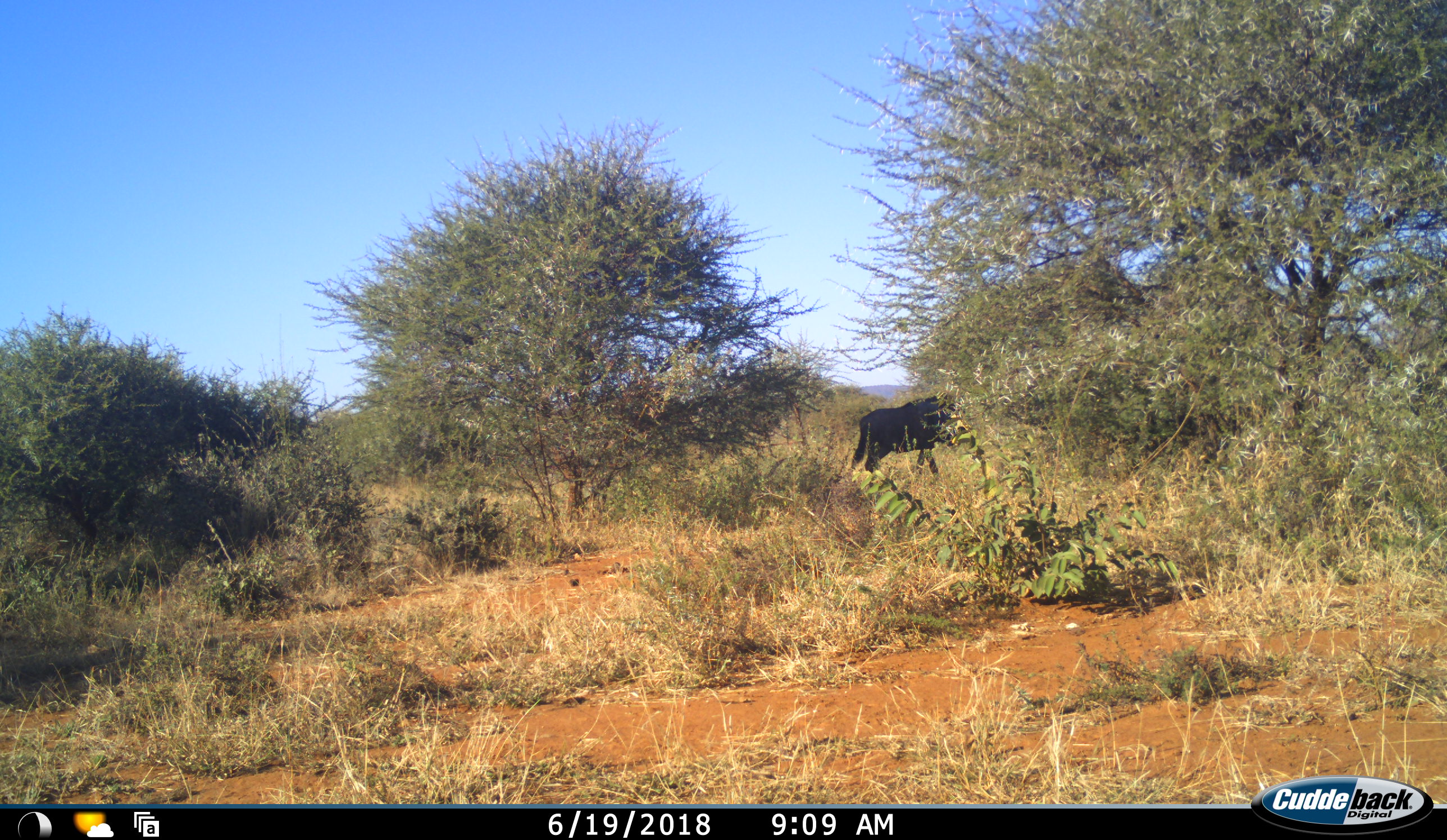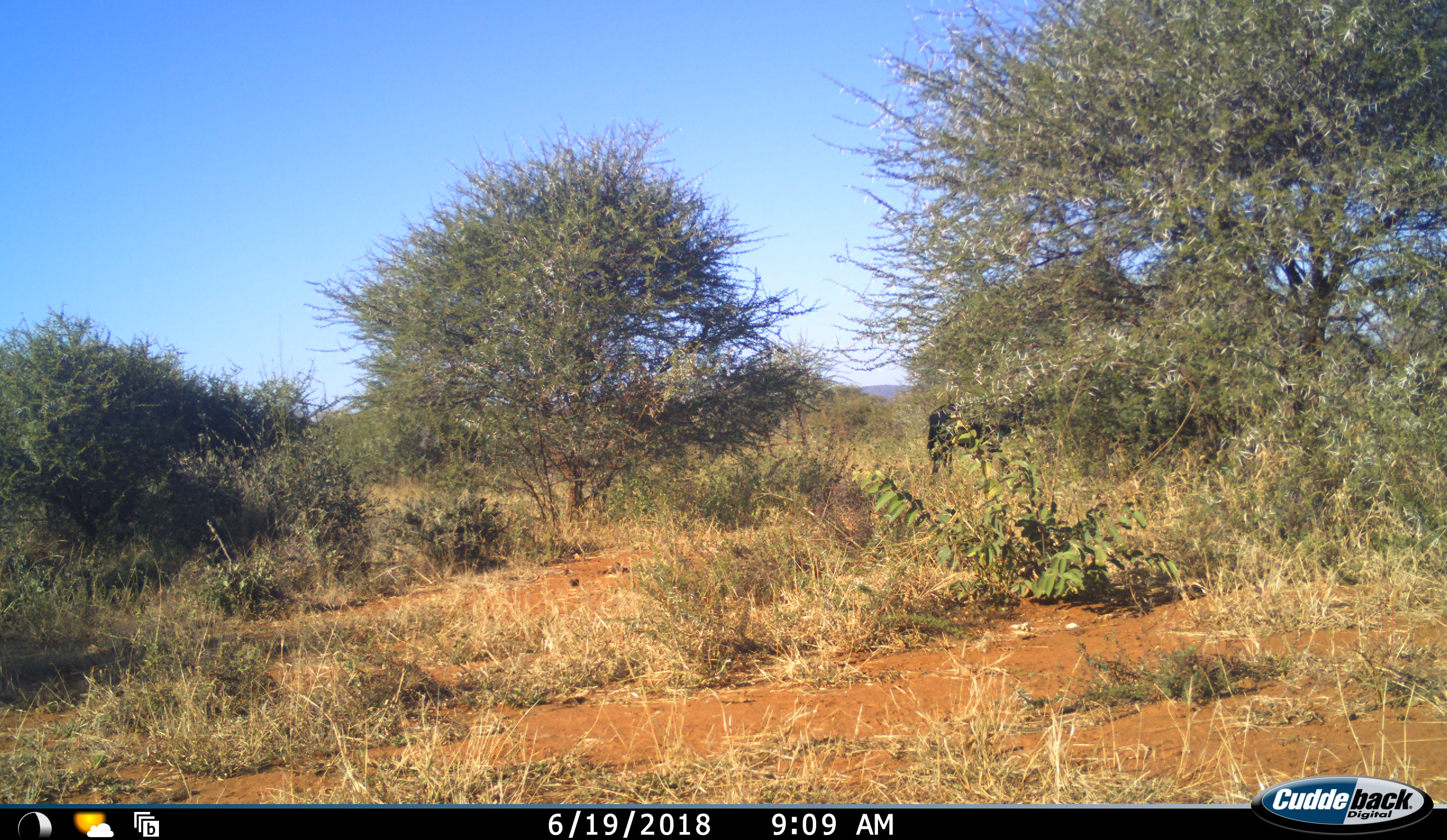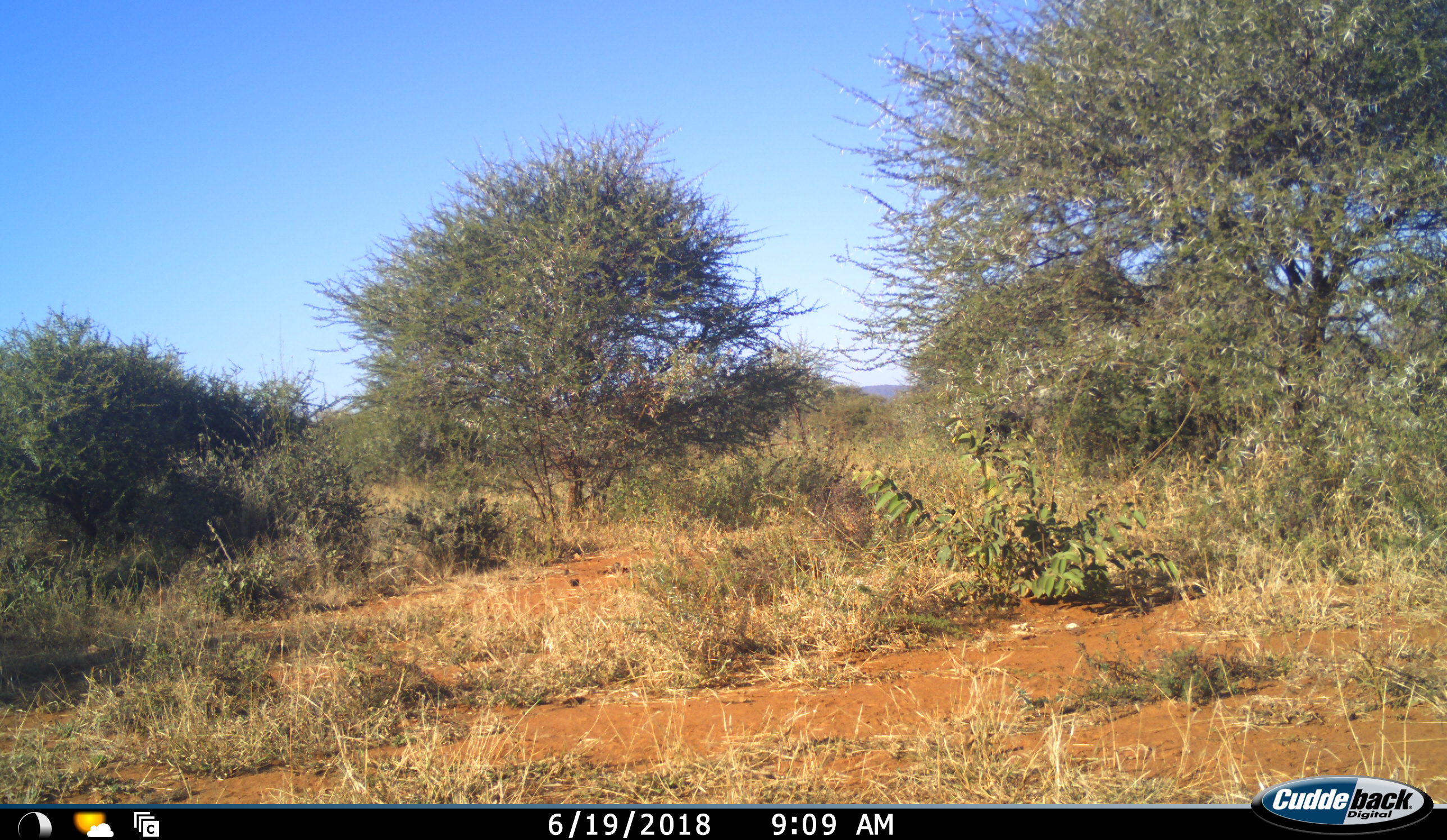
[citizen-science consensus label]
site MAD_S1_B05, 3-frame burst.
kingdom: Animalia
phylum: Chordata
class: Mammalia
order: Artiodactyla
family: Bovidae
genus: Connochaetes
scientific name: Connochaetes taurinus taurinus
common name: blue wildebeest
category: wildebeestblue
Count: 1.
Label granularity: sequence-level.